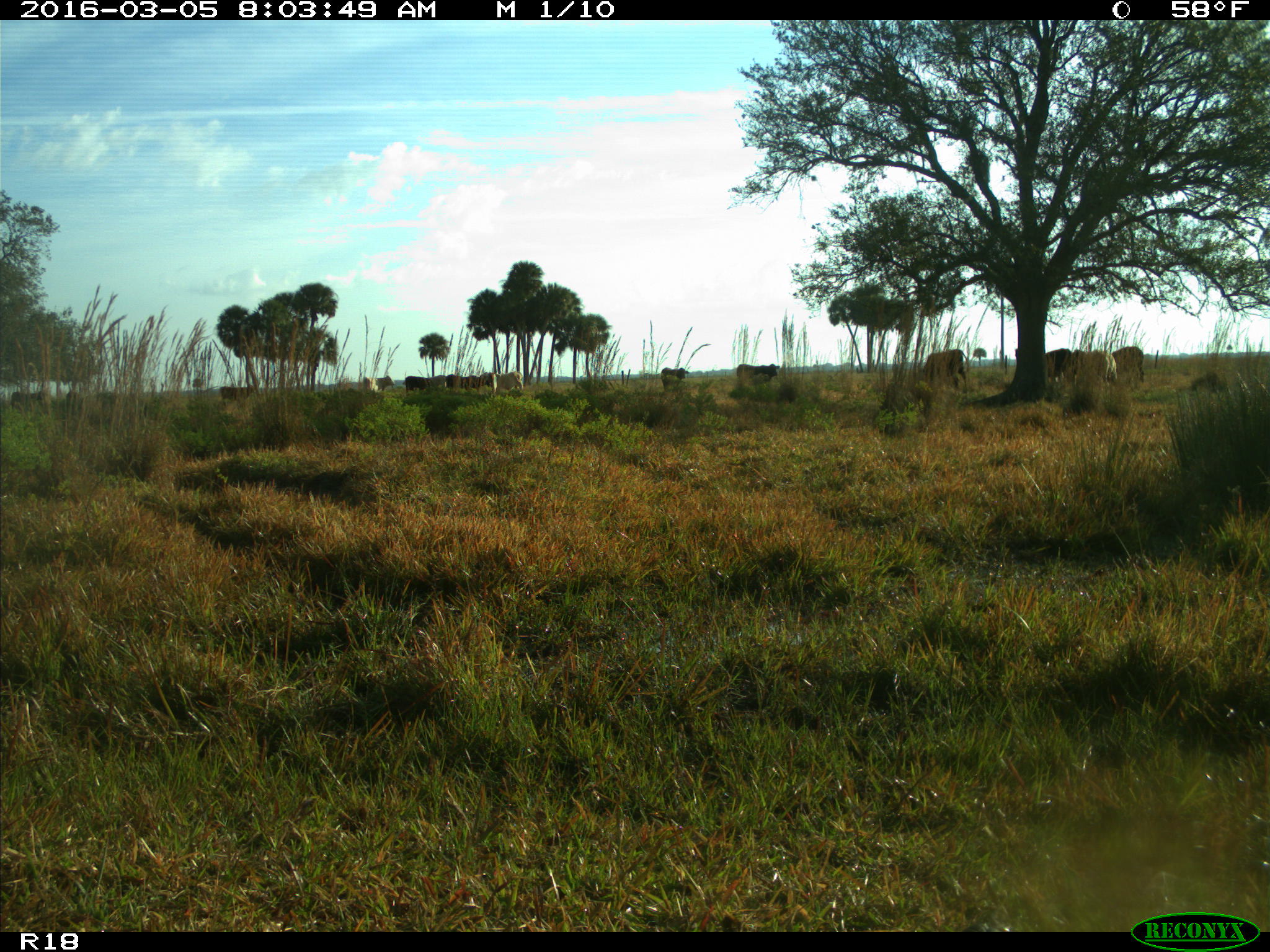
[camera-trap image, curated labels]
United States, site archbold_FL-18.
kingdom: Animalia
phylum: Chordata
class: Mammalia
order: Artiodactyla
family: Bovidae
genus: Bos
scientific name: Bos taurus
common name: domestic cow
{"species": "Bos taurus (domestic cow)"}